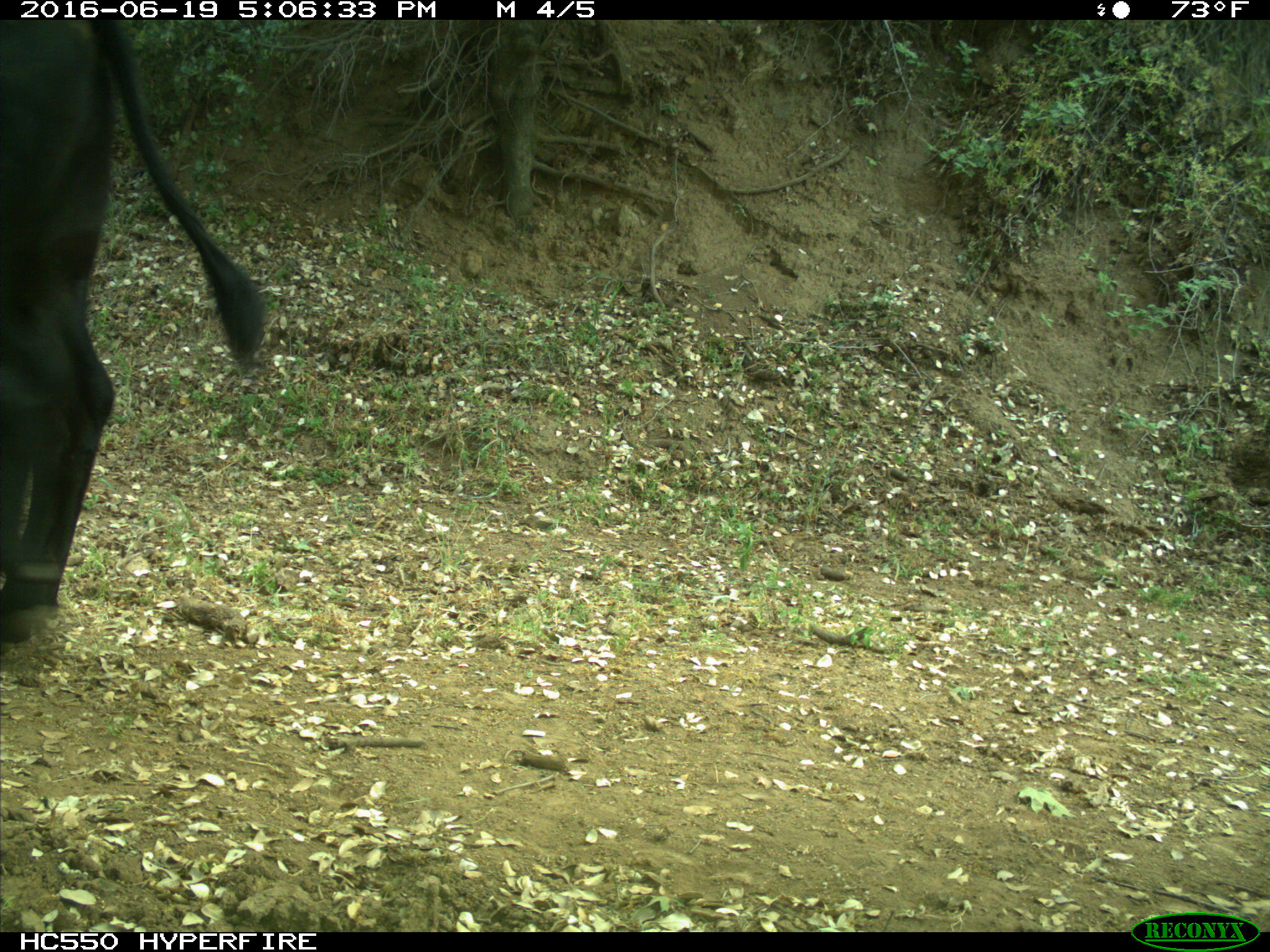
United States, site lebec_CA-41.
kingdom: Animalia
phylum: Chordata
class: Mammalia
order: Artiodactyla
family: Bovidae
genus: Bos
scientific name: Bos taurus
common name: domestic cow